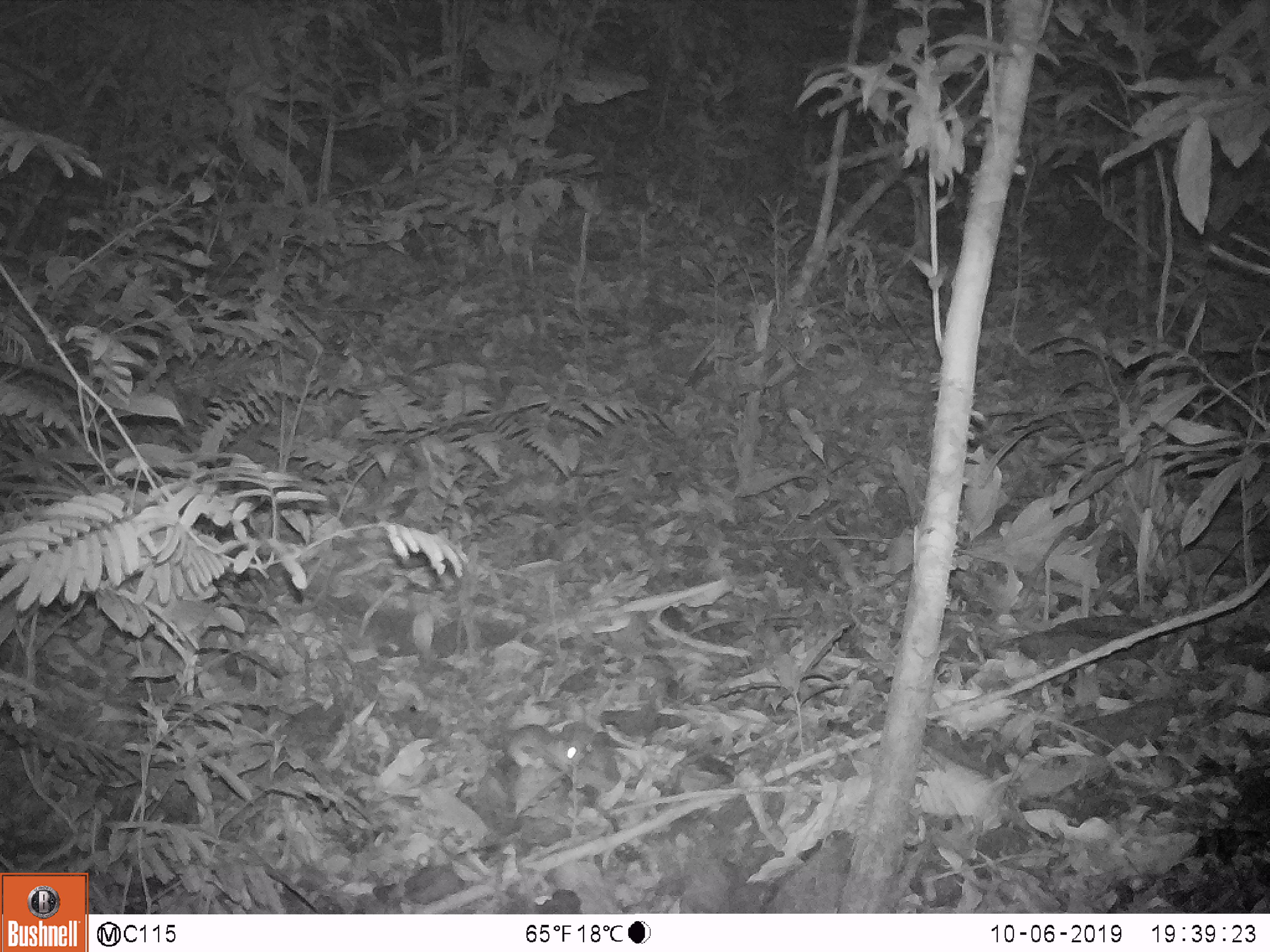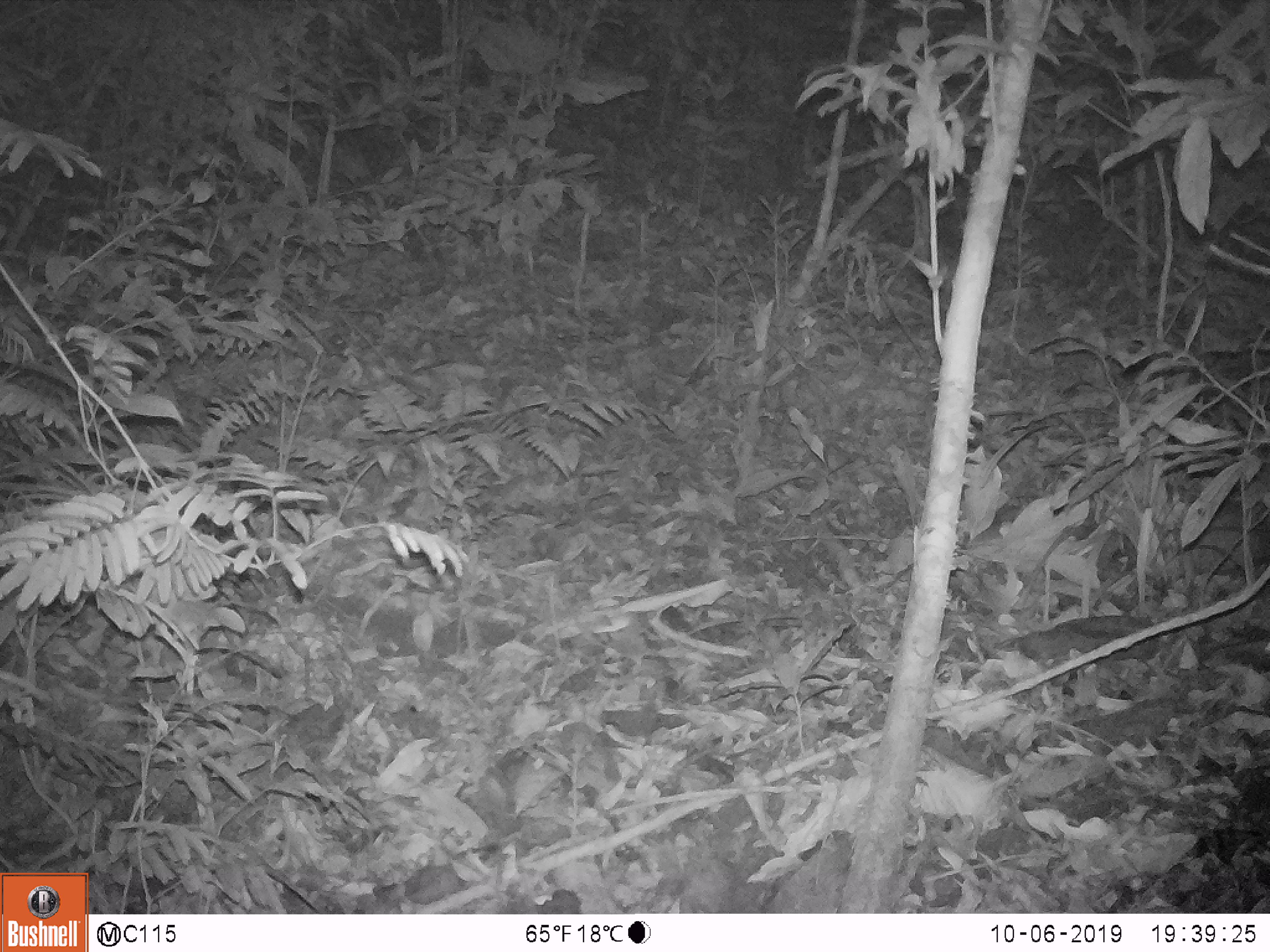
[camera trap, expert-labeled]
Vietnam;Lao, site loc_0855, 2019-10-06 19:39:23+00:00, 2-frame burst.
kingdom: Animalia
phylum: Chordata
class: Mammalia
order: Rodentia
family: Muridae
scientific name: Muridae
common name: old-world mice and rats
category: unidentified murid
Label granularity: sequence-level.